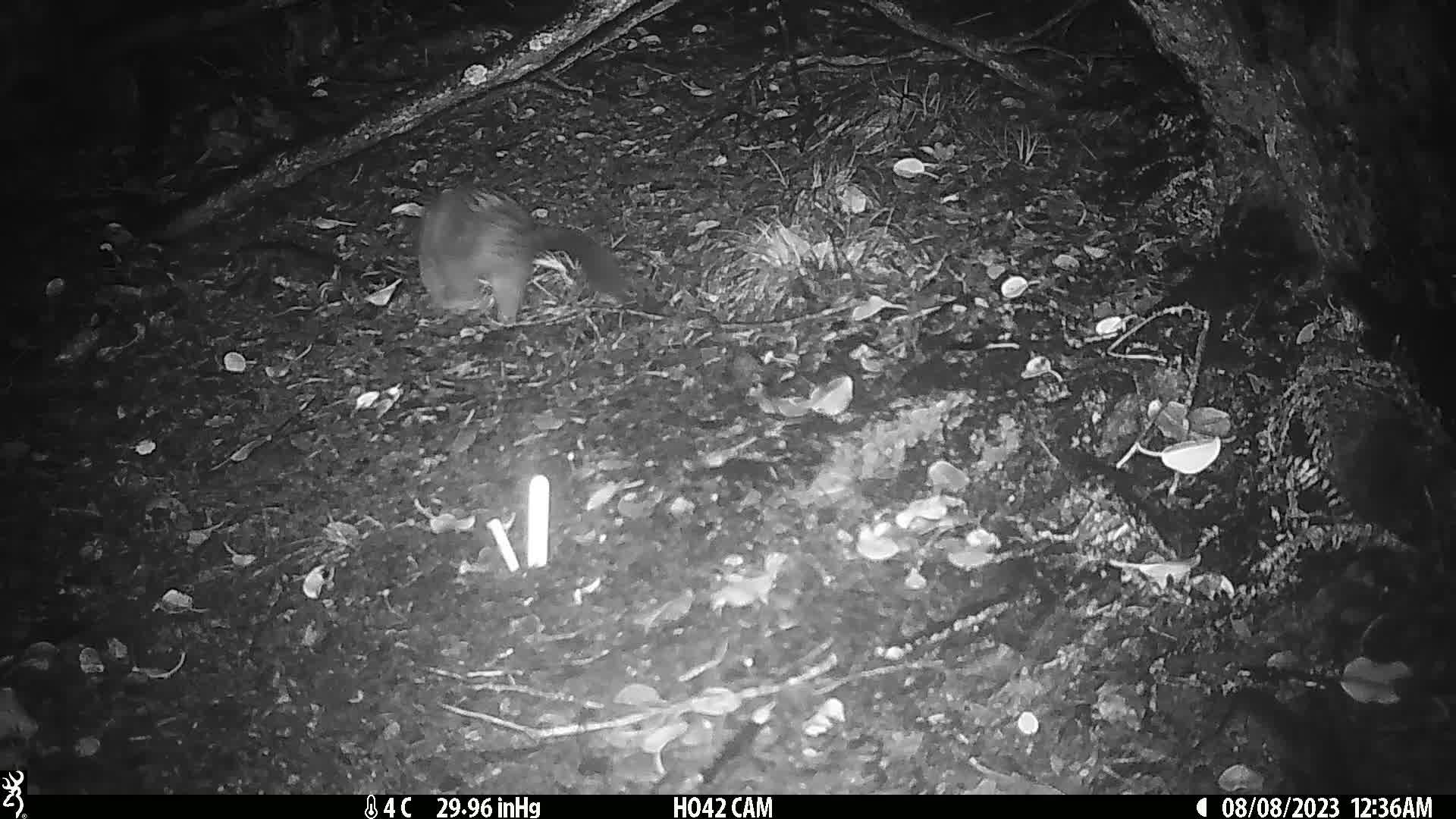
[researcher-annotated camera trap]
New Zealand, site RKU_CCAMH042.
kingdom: Animalia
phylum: Chordata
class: Mammalia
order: Diprotodontia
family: Phalangeridae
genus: Trichosurus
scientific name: Trichosurus vulpecula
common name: common brushtail possum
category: possum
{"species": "possum (common brushtail possum) (Trichosurus vulpecula)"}